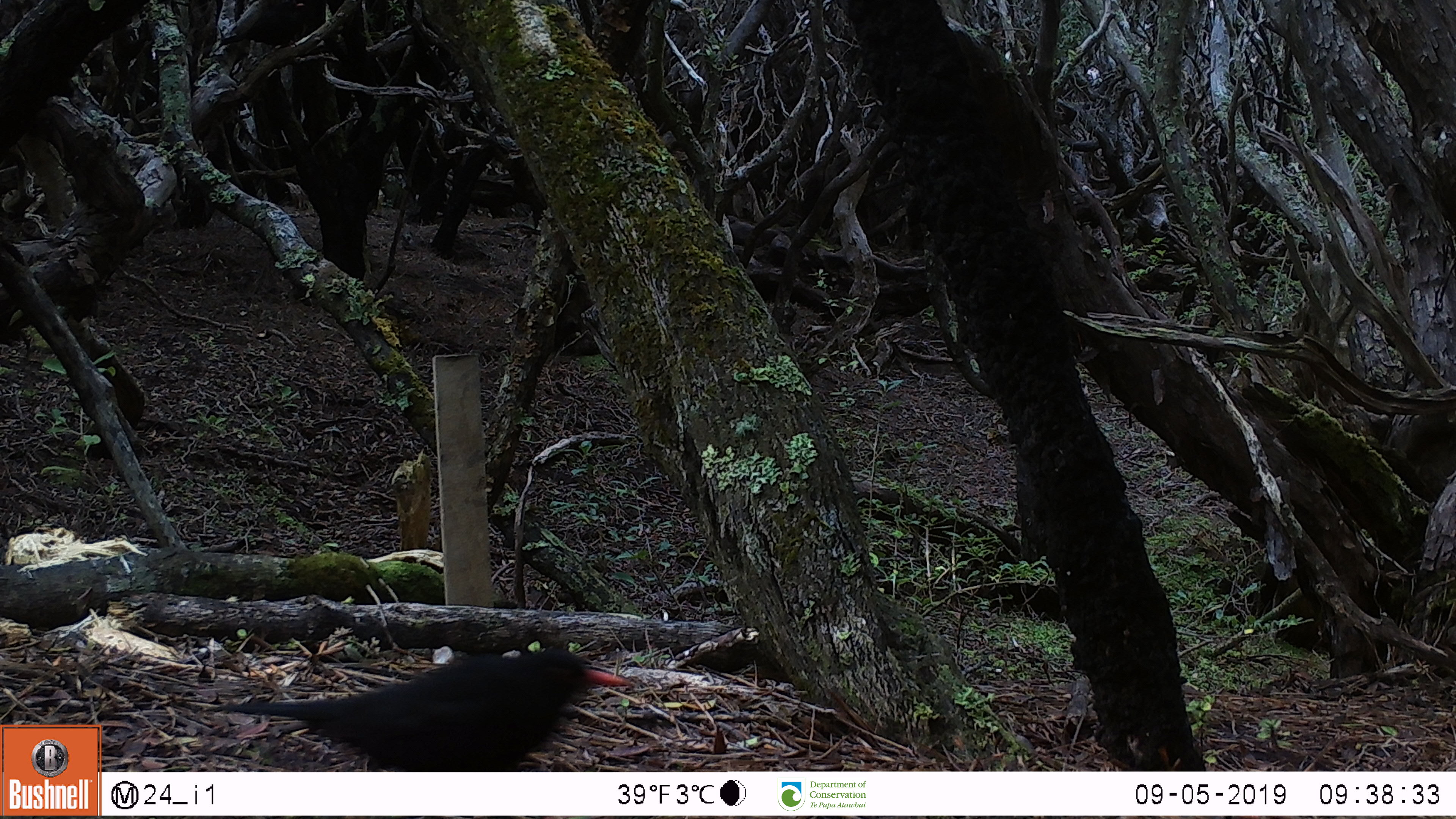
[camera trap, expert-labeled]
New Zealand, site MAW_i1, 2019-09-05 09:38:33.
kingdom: Animalia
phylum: Chordata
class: Aves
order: Passeriformes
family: Turdidae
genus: Turdus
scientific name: Turdus merula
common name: eurasian blackbird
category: blackbird